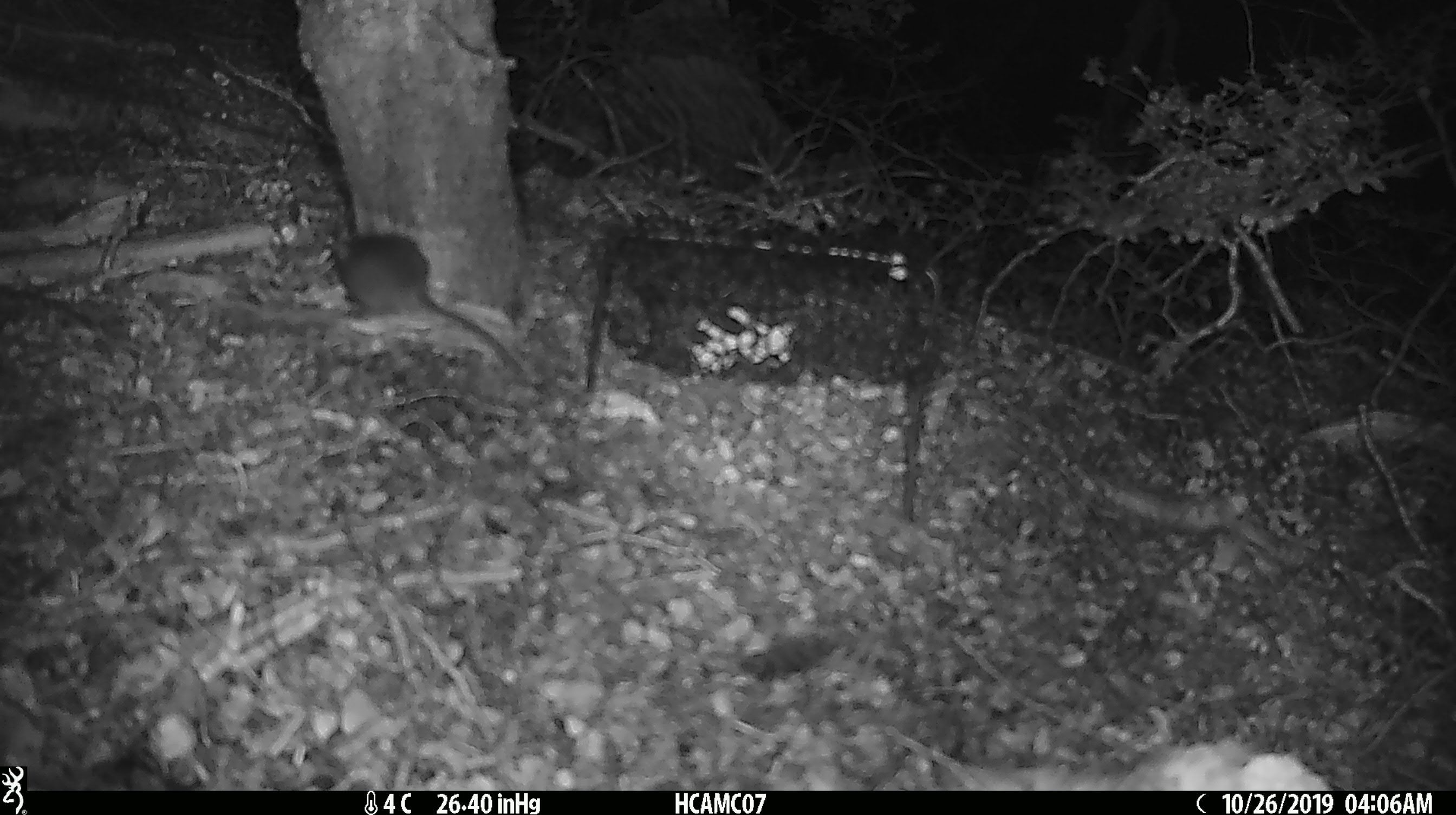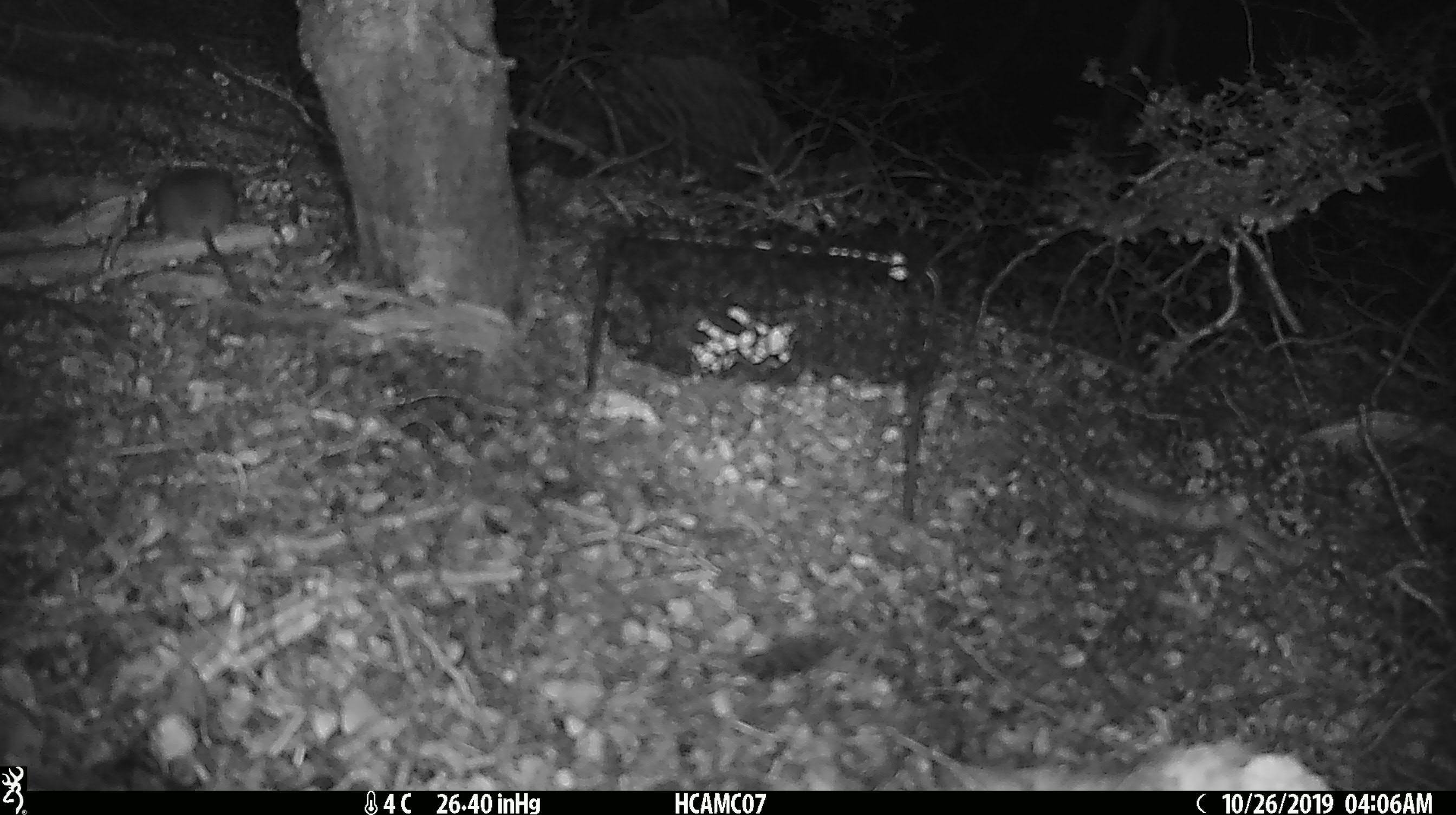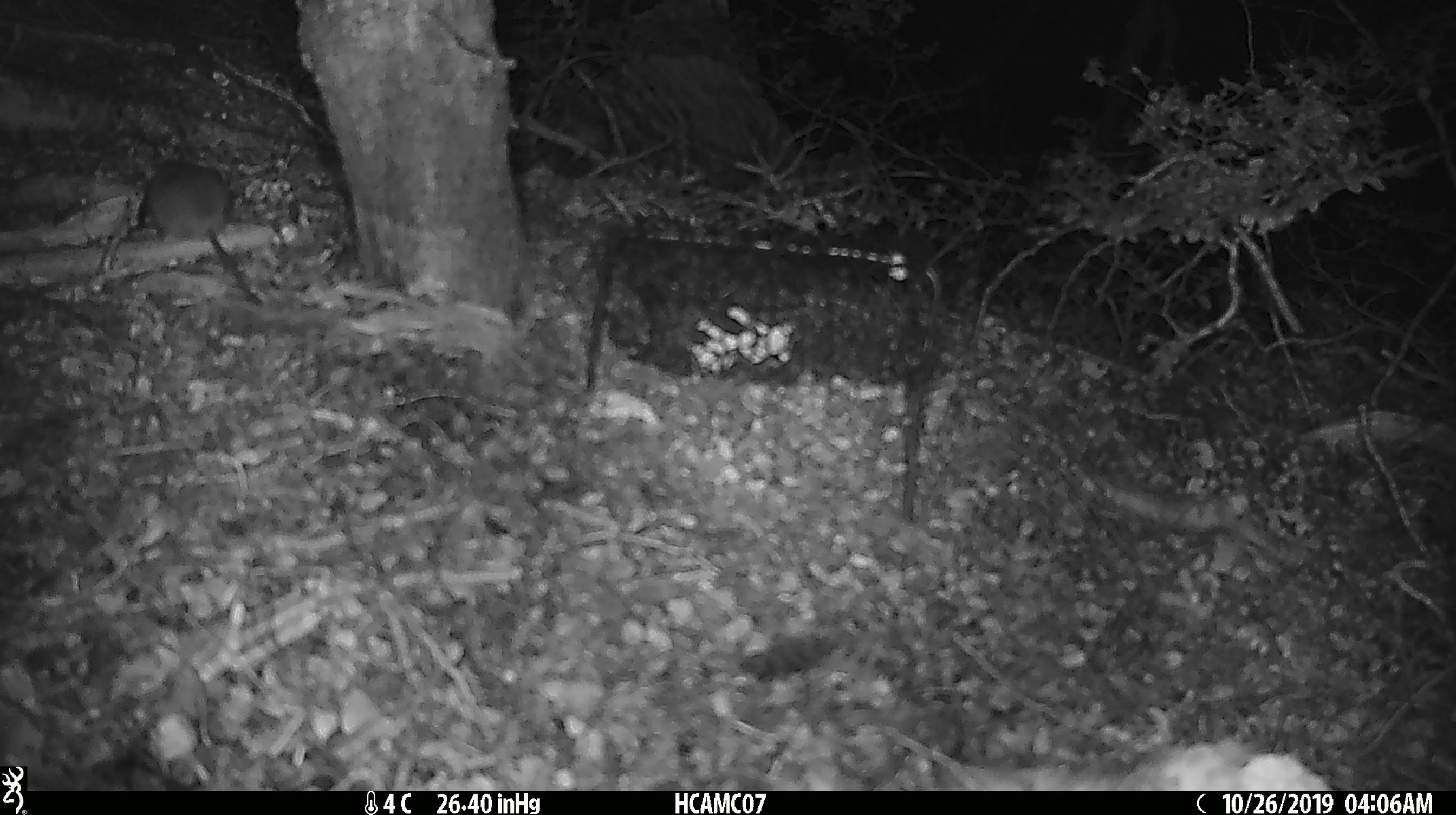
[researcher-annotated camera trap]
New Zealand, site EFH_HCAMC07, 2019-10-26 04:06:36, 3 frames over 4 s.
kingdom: Animalia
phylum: Chordata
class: Mammalia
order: Rodentia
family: Muridae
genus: Mus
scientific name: Mus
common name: mouse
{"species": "mouse (Mus)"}